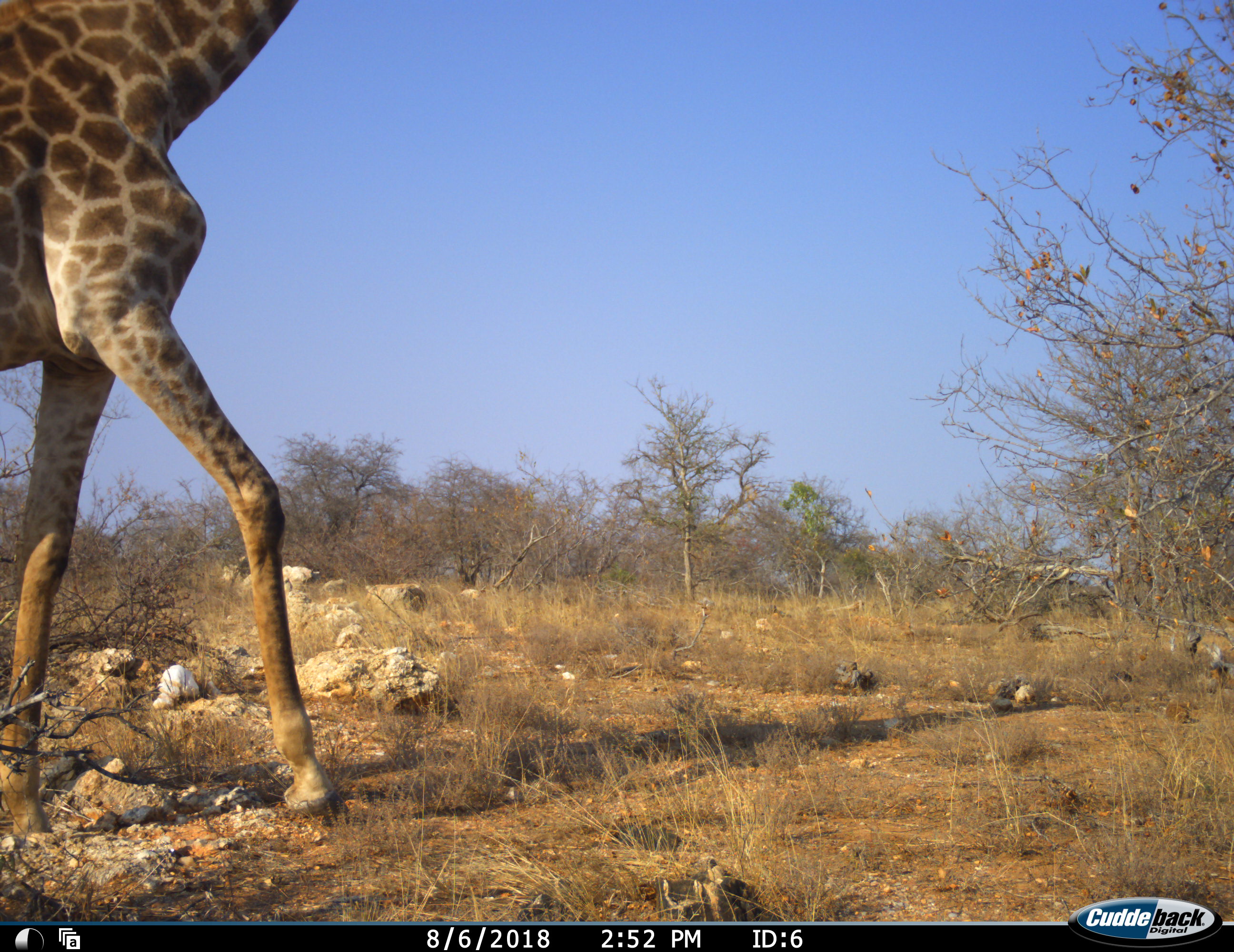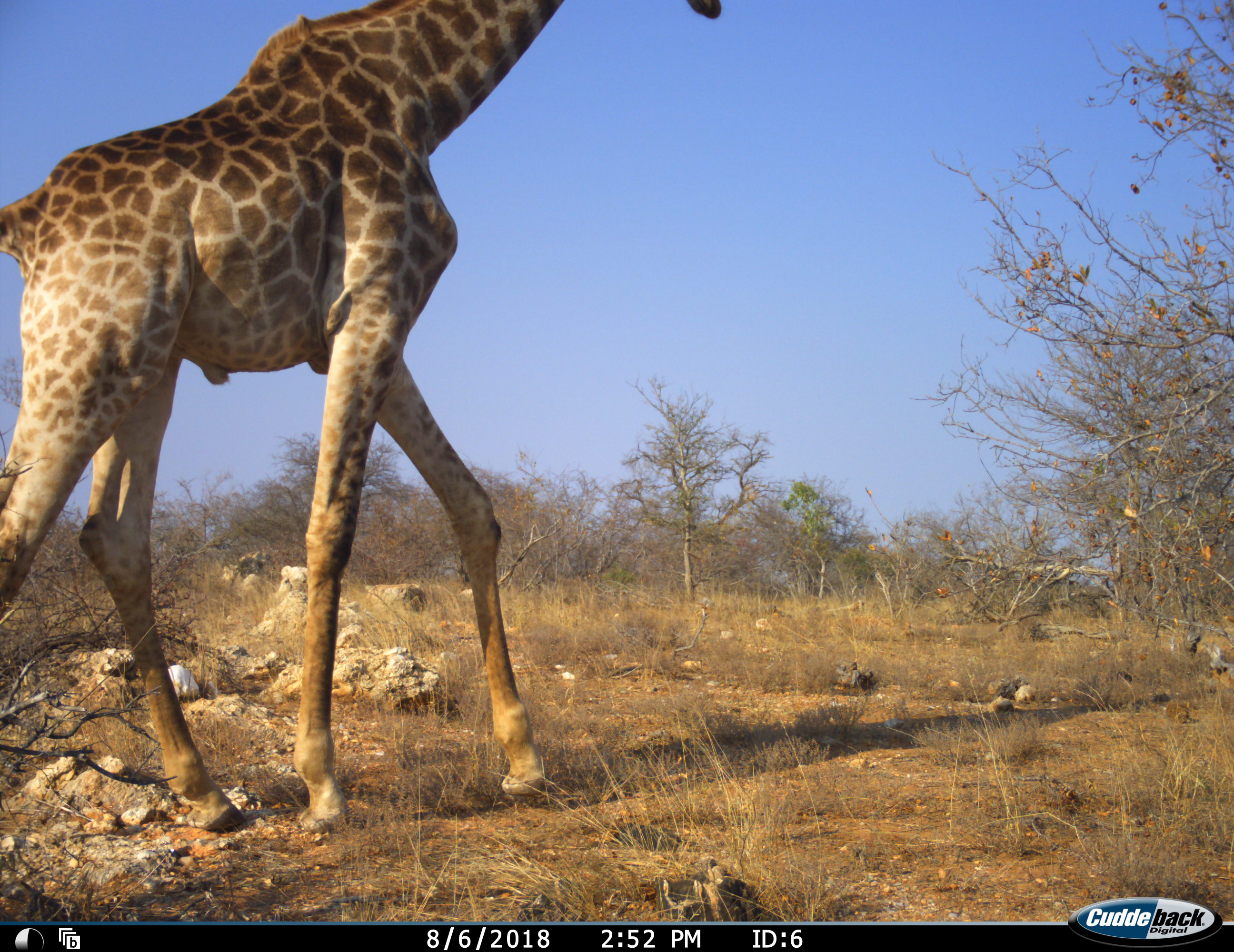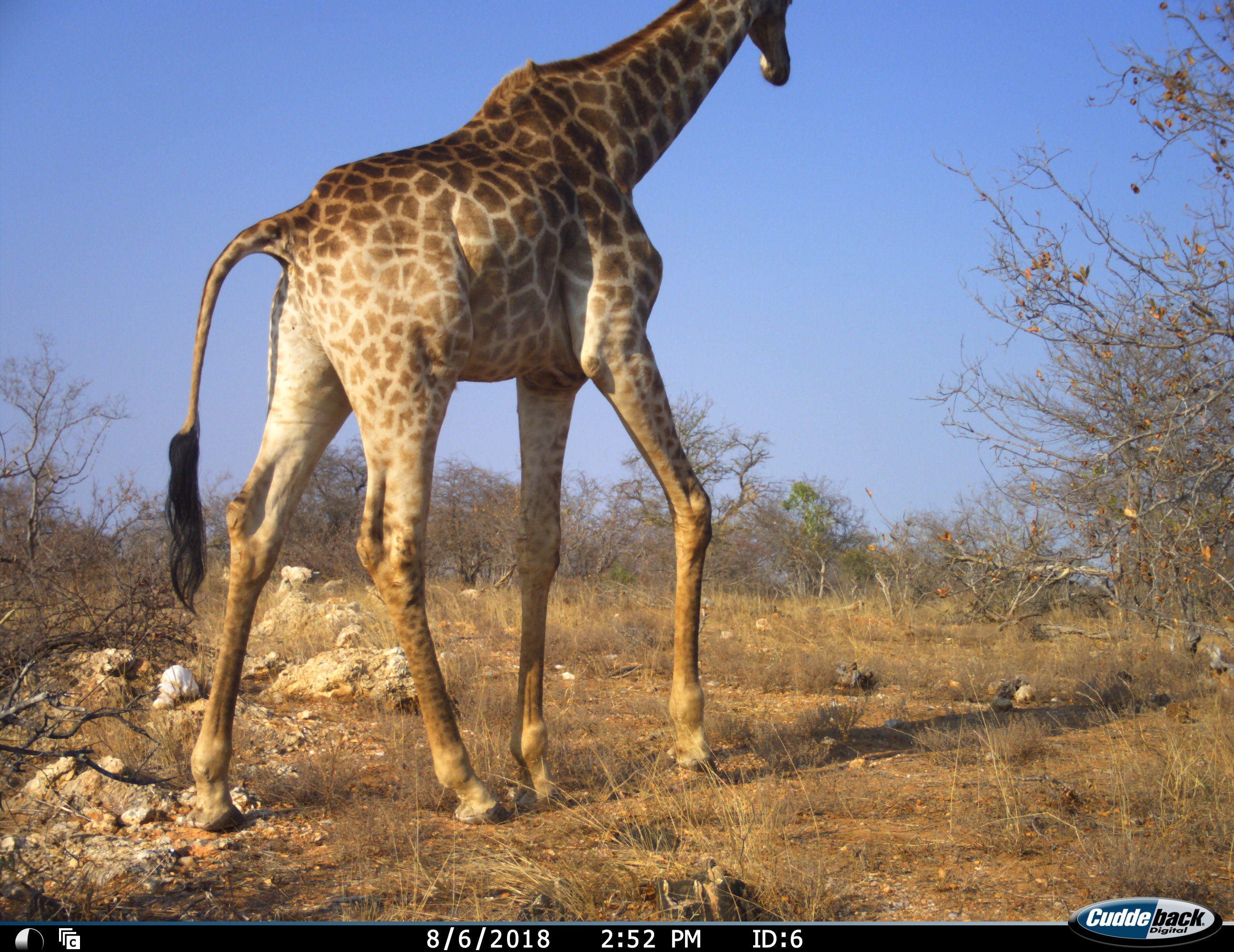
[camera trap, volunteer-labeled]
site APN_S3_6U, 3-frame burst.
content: unidentified animal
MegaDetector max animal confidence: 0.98